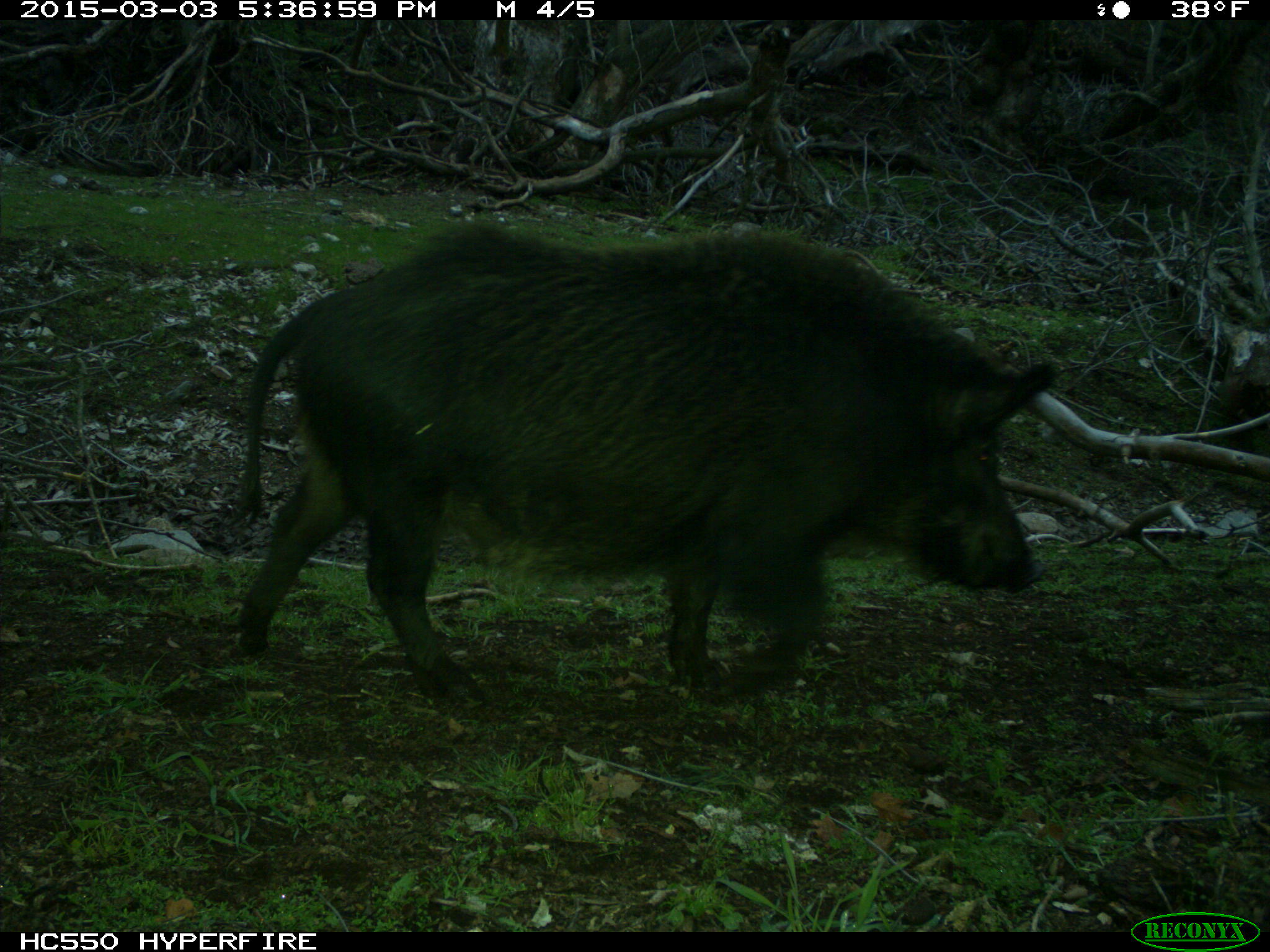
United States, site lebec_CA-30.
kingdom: Animalia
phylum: Chordata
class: Mammalia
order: Artiodactyla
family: Suidae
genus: Sus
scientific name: Sus scrofa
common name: wild boar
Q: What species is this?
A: Sus scrofa (wild boar).